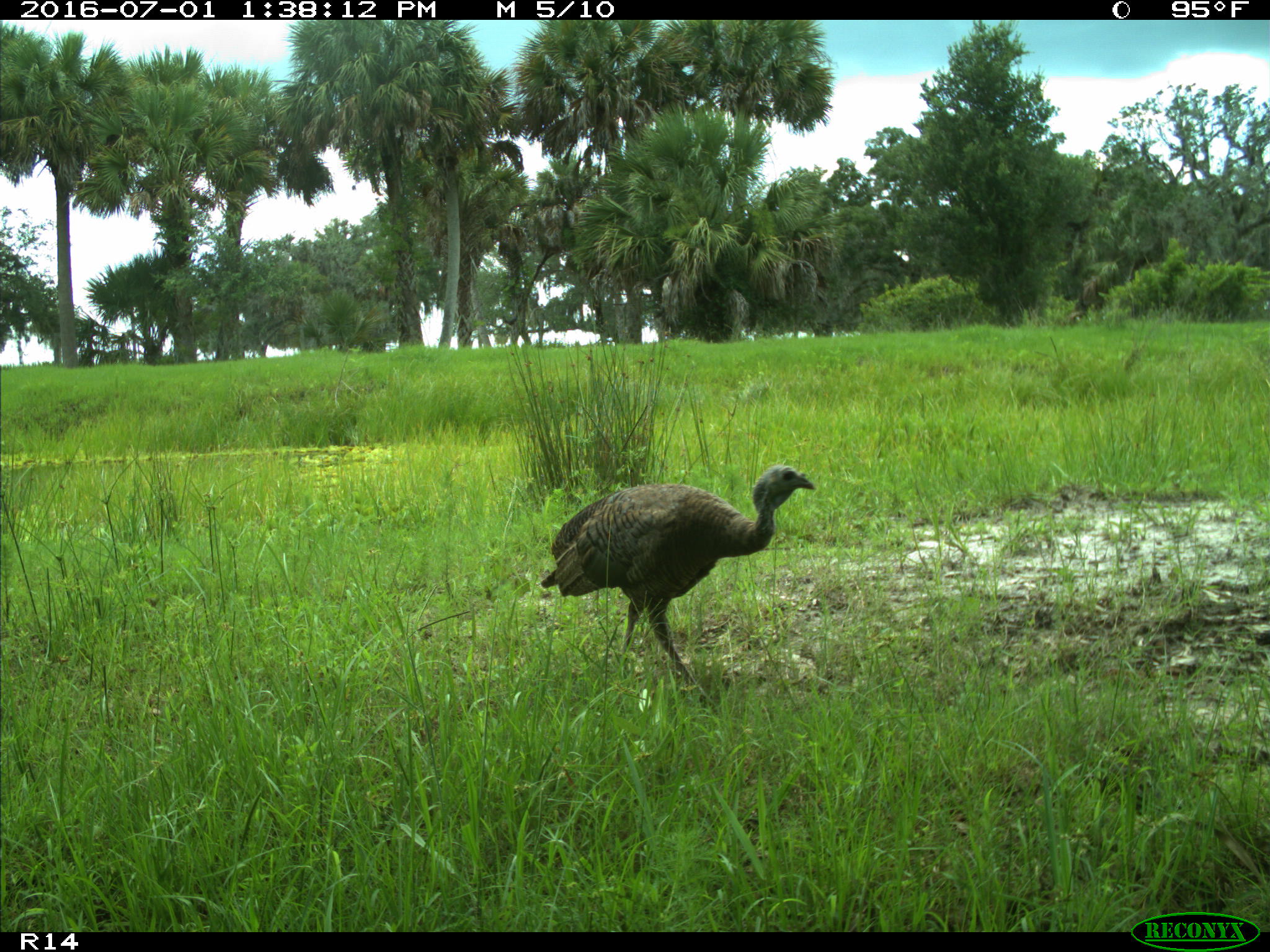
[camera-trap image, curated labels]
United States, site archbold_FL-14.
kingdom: Animalia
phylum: Chordata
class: Aves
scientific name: Aves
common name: birds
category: unidentified bird